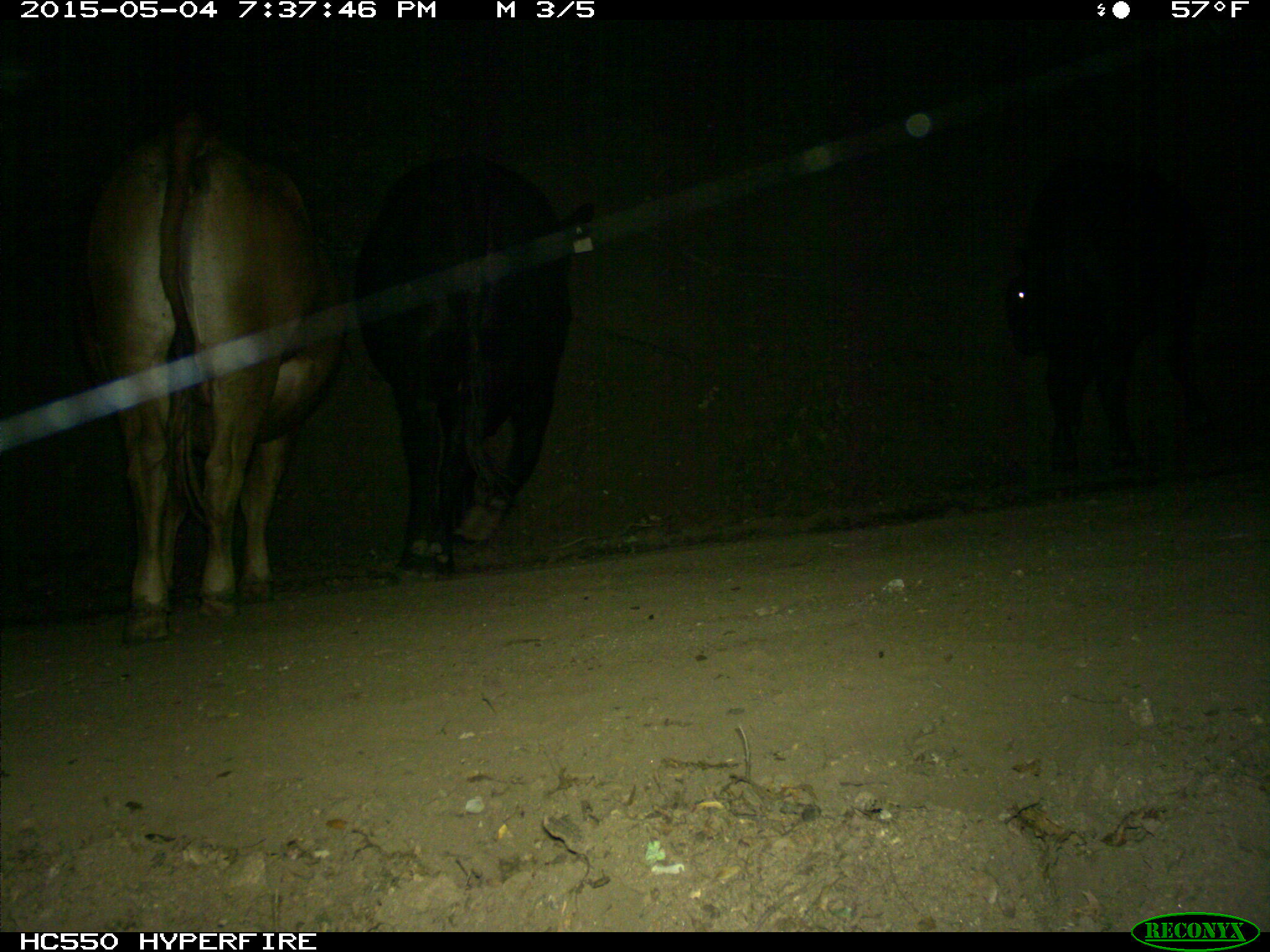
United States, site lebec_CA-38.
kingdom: Animalia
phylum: Chordata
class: Mammalia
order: Artiodactyla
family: Bovidae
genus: Bos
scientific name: Bos taurus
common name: domestic cow